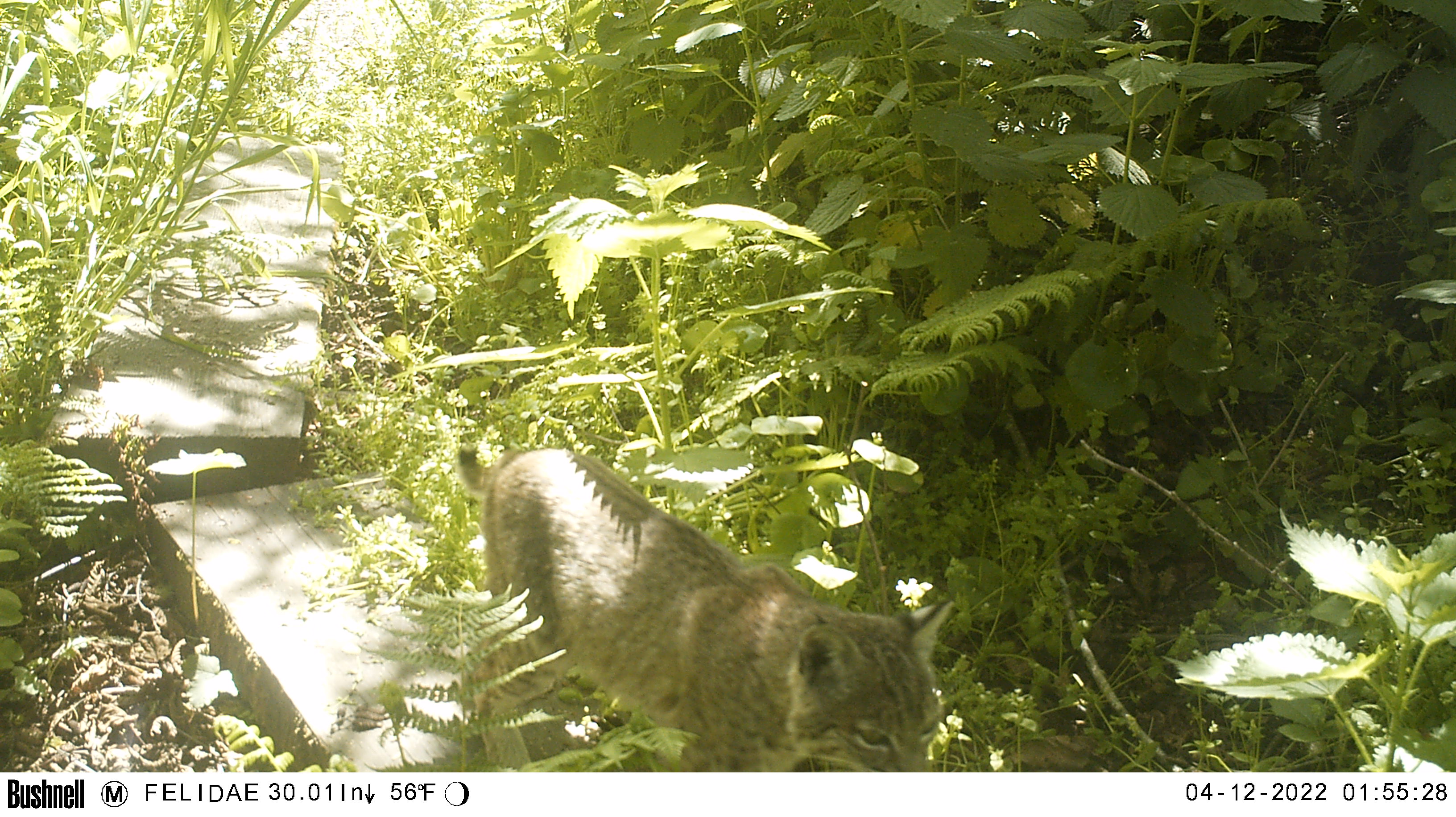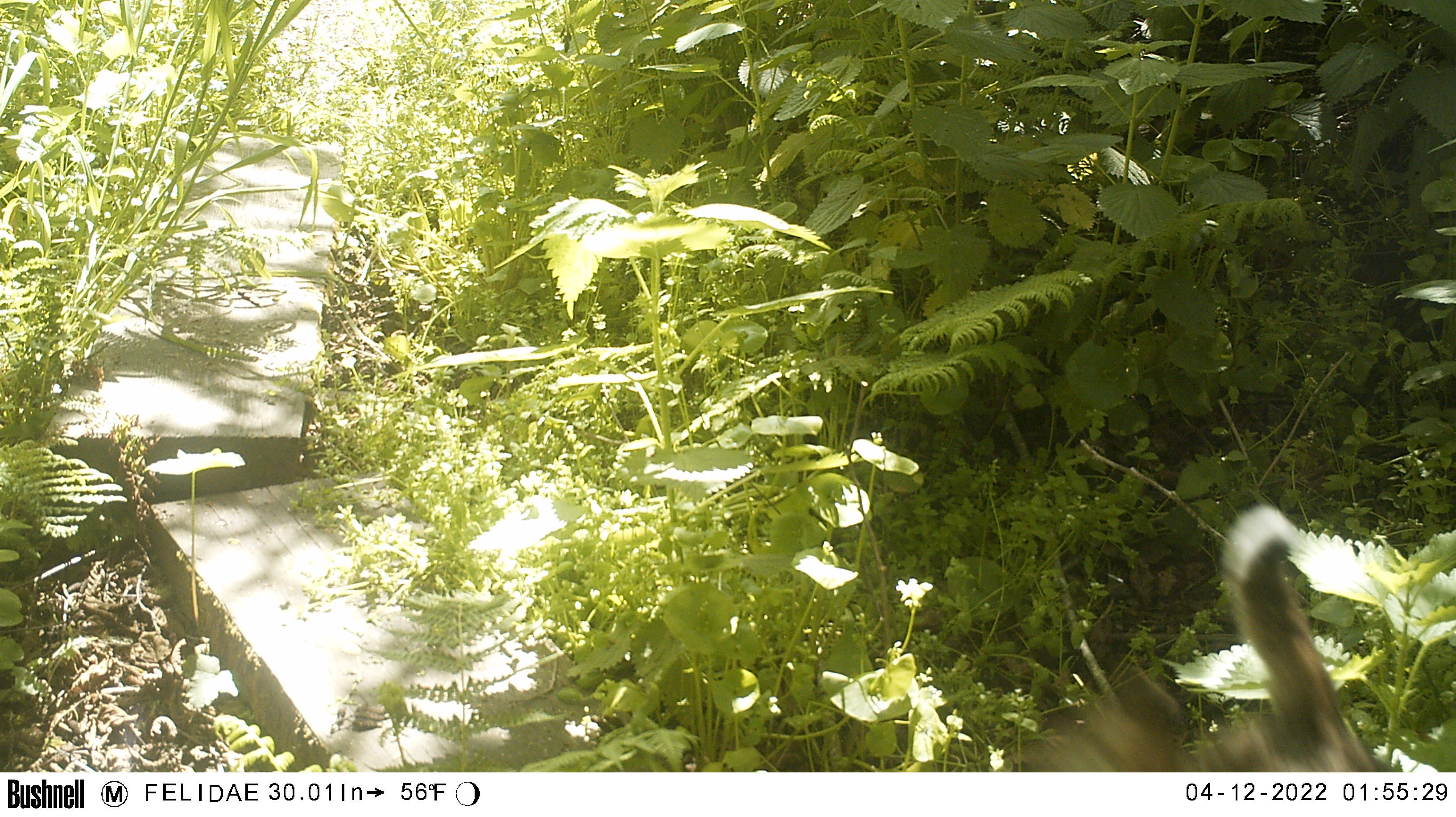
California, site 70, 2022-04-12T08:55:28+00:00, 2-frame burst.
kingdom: Animalia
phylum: Chordata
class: Mammalia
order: Carnivora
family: Felidae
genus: Lynx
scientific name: Lynx rufus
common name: bobcat